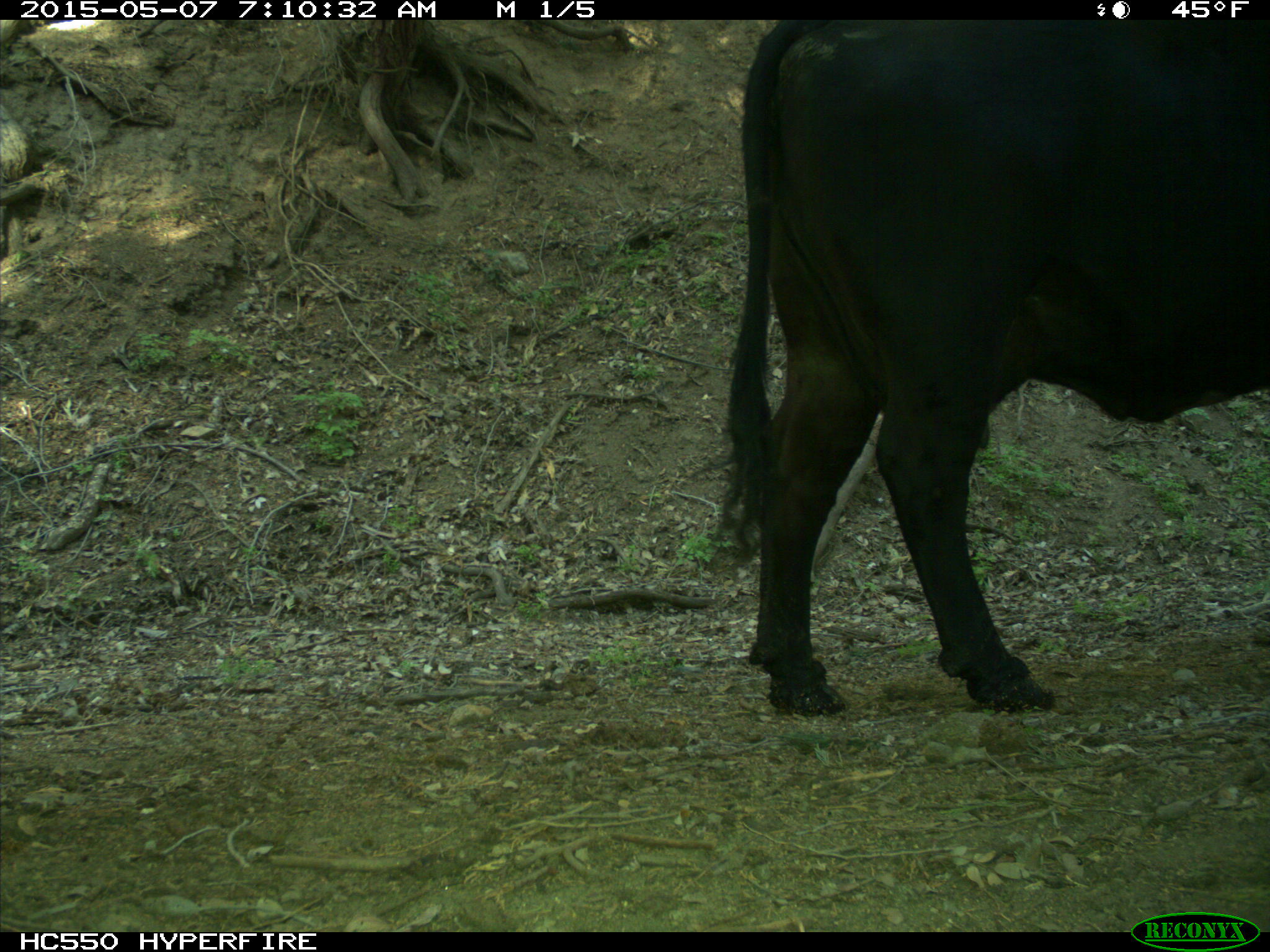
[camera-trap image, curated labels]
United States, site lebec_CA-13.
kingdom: Animalia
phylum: Chordata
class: Mammalia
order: Artiodactyla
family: Bovidae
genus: Bos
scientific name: Bos taurus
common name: domestic cow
Bos taurus (domestic cow).